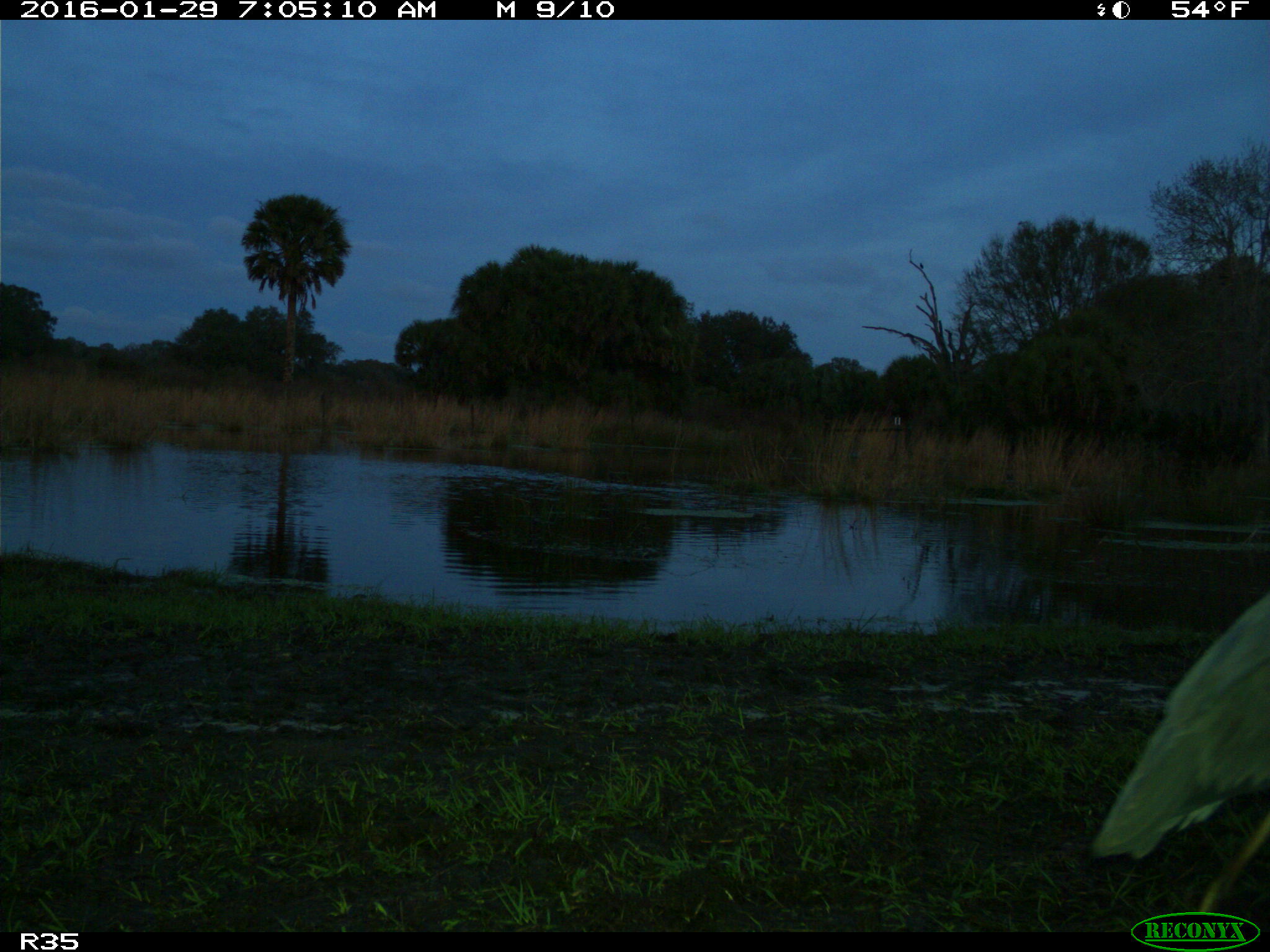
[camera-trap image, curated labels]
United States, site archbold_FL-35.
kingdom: Animalia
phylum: Chordata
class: Aves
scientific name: Aves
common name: birds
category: unidentified bird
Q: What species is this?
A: Unidentified bird (birds) (Aves).